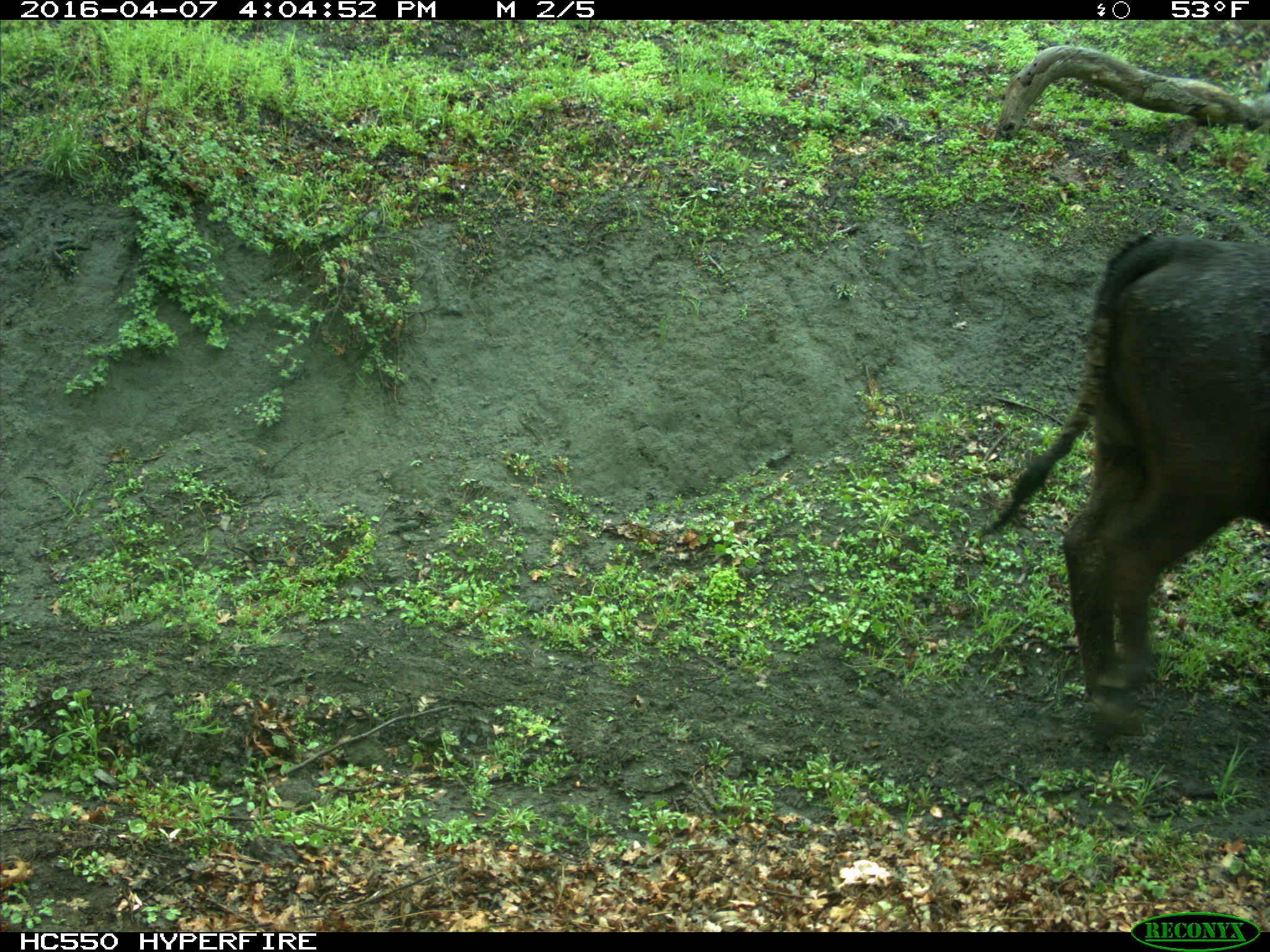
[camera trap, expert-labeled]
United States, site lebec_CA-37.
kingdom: Animalia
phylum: Chordata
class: Mammalia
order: Artiodactyla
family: Bovidae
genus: Bos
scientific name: Bos taurus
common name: domestic cow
Bos taurus (domestic cow).